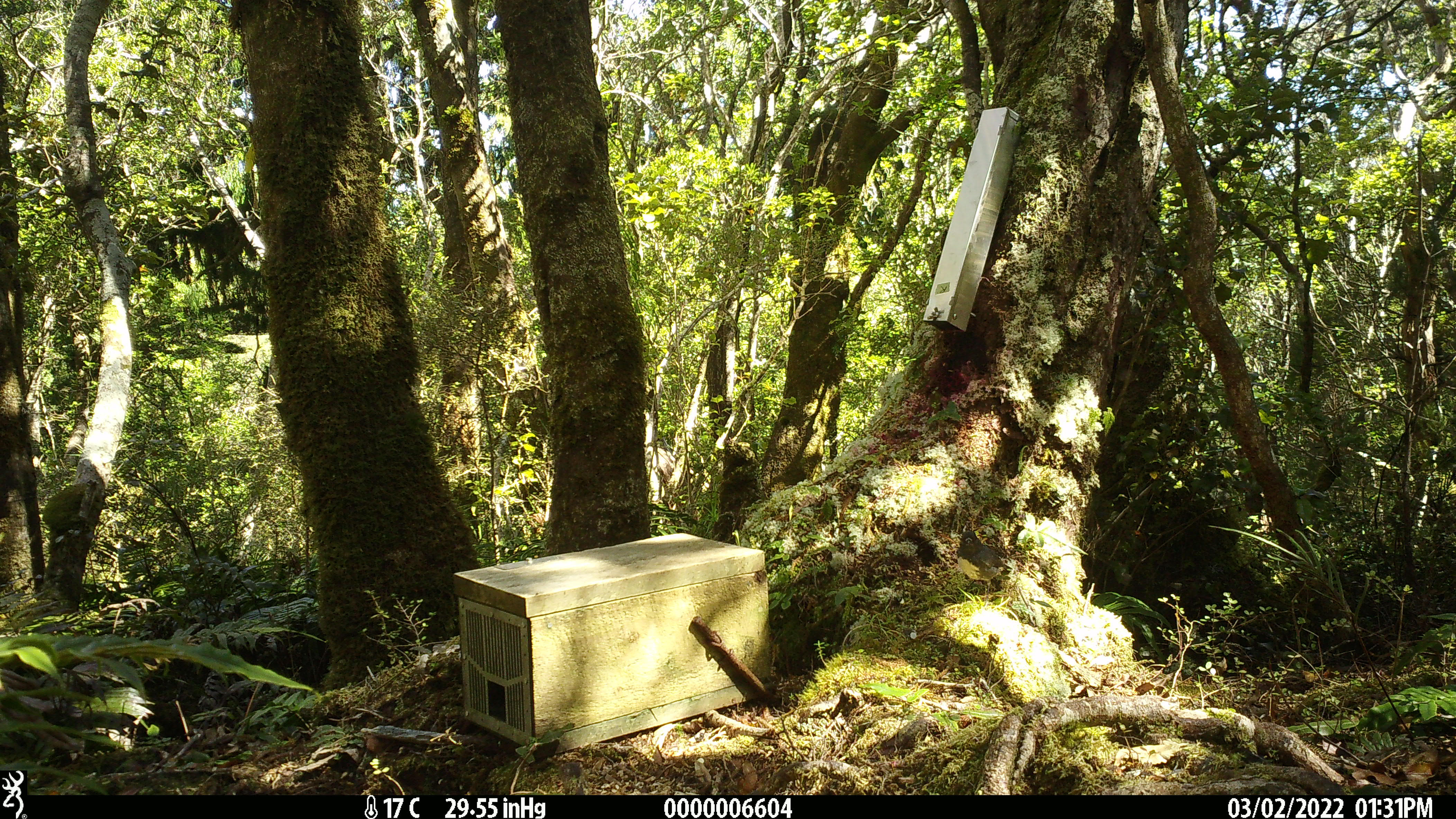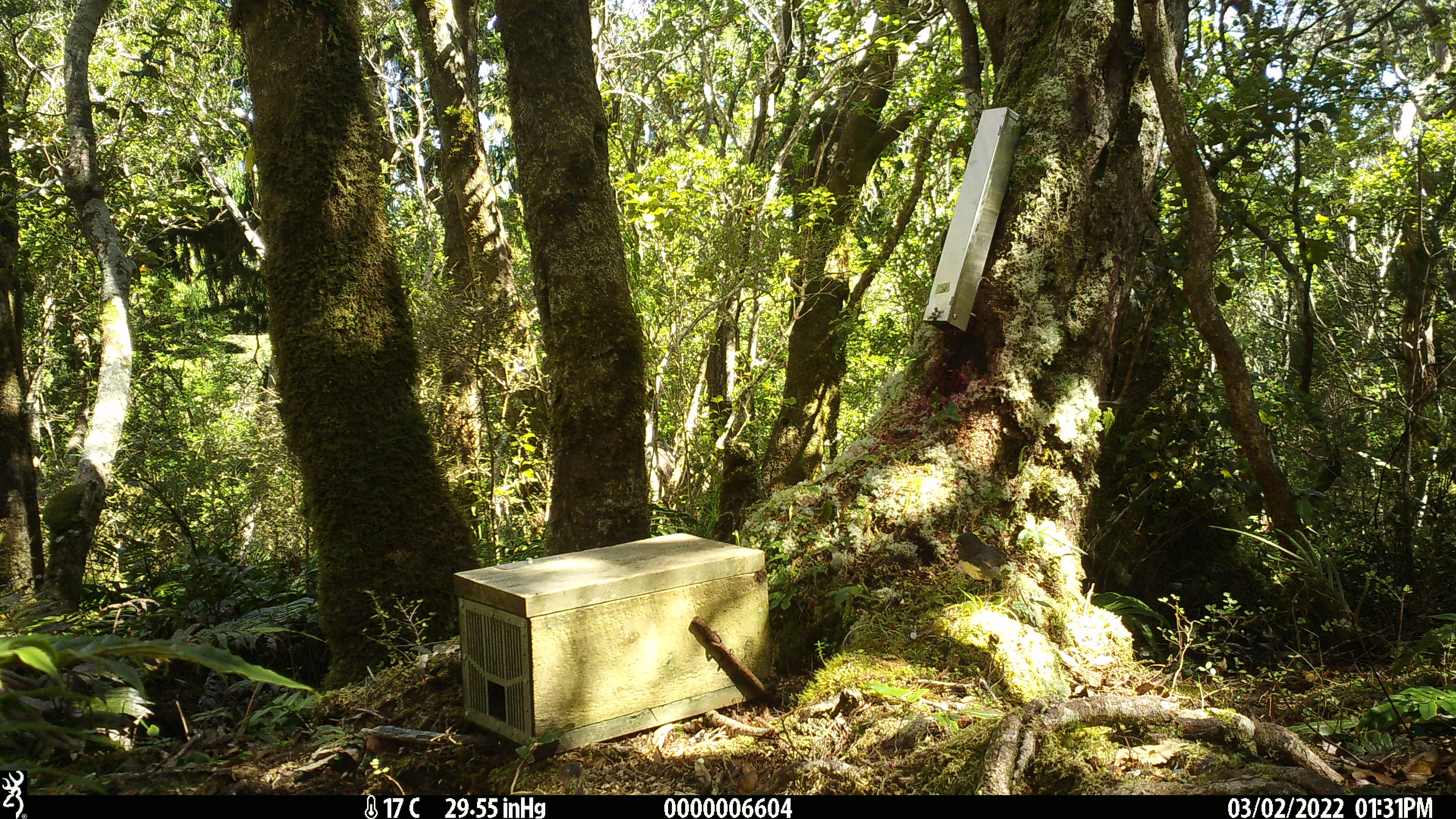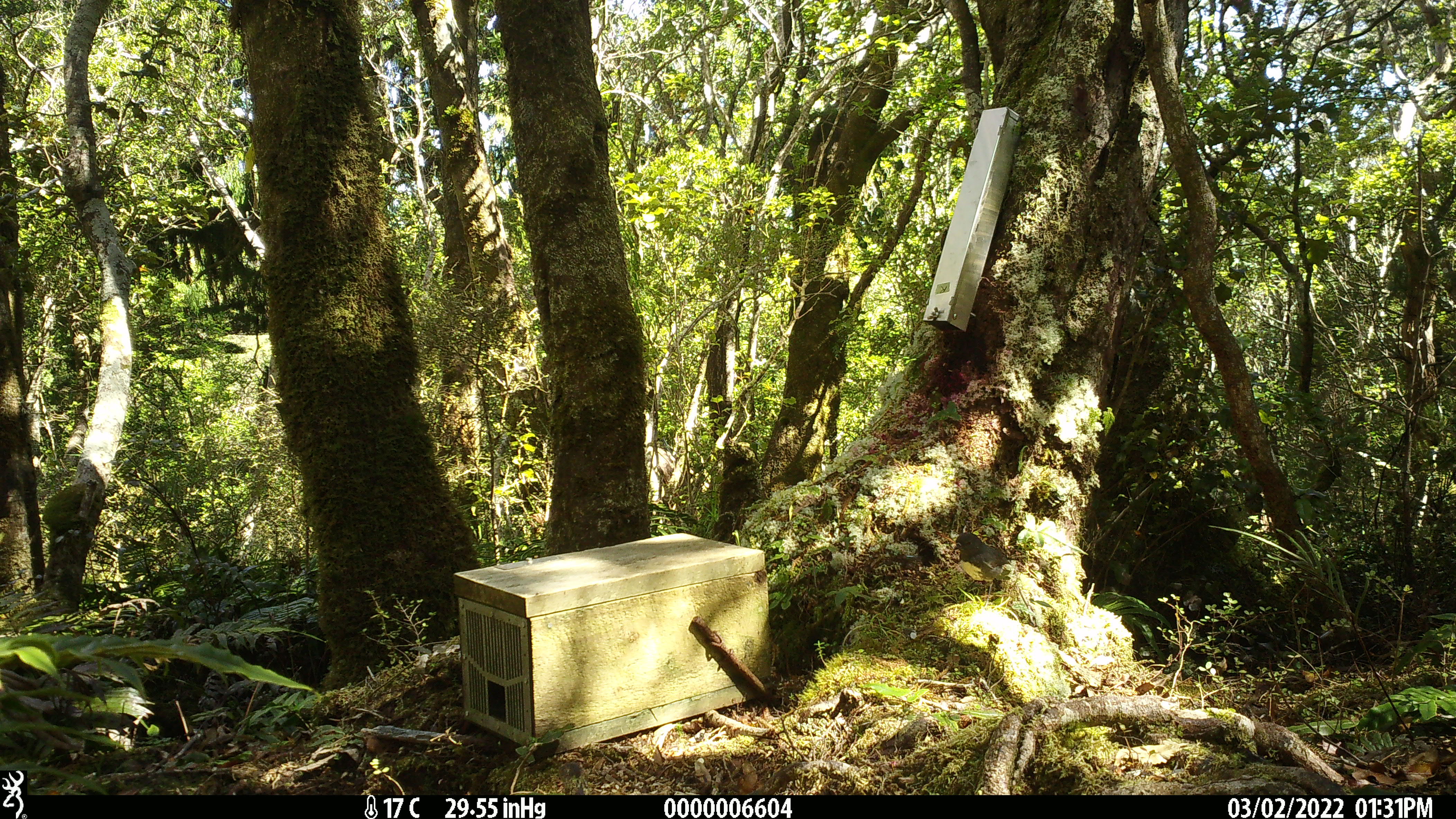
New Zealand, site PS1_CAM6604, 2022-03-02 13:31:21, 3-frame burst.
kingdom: Animalia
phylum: Chordata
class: Aves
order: Passeriformes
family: Petroicidae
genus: Petroica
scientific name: Petroica australis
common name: new zealand robin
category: robin